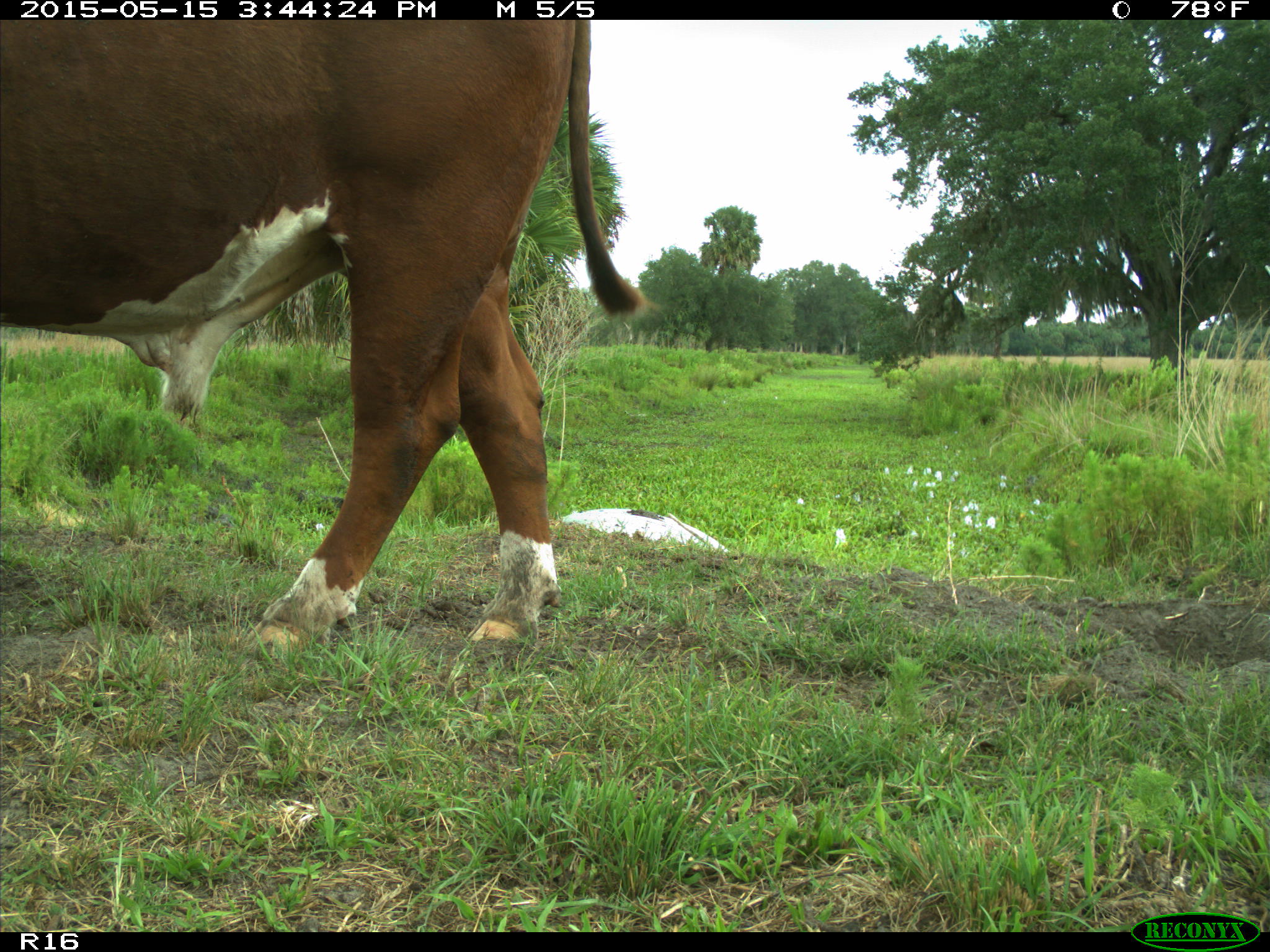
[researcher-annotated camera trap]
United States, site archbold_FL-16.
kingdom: Animalia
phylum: Chordata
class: Mammalia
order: Artiodactyla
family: Bovidae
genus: Bos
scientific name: Bos taurus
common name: domestic cow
Bos taurus (domestic cow).